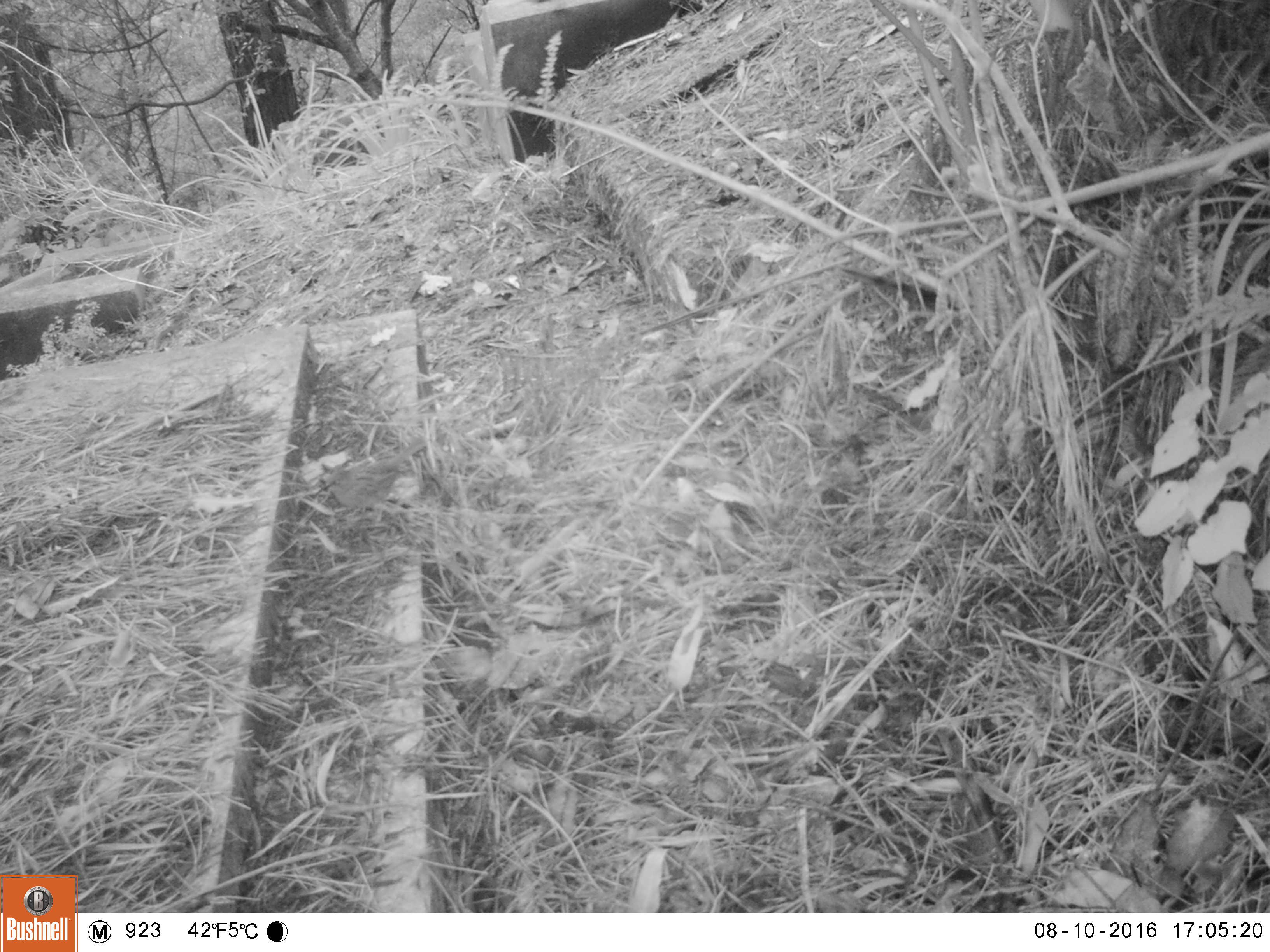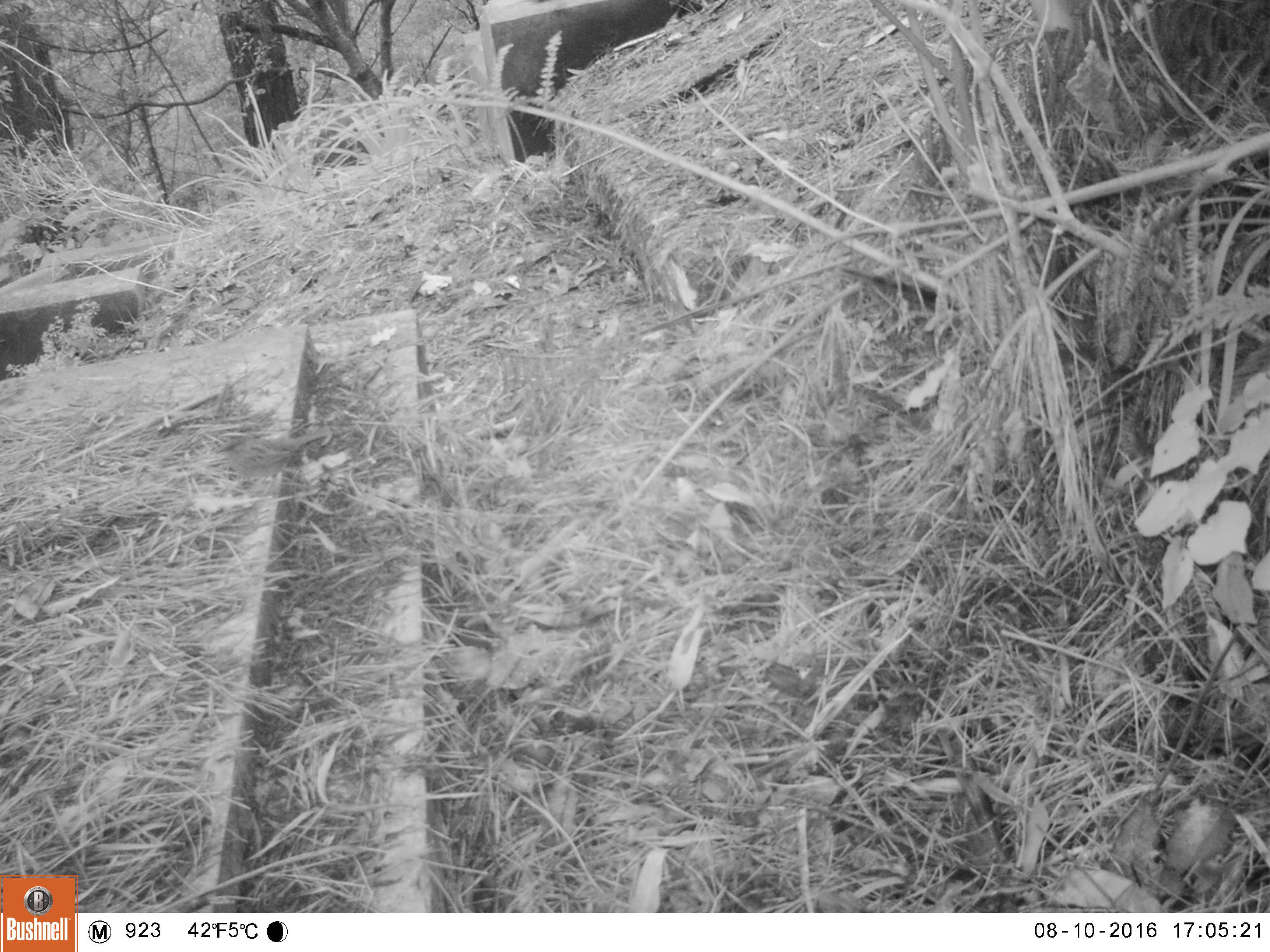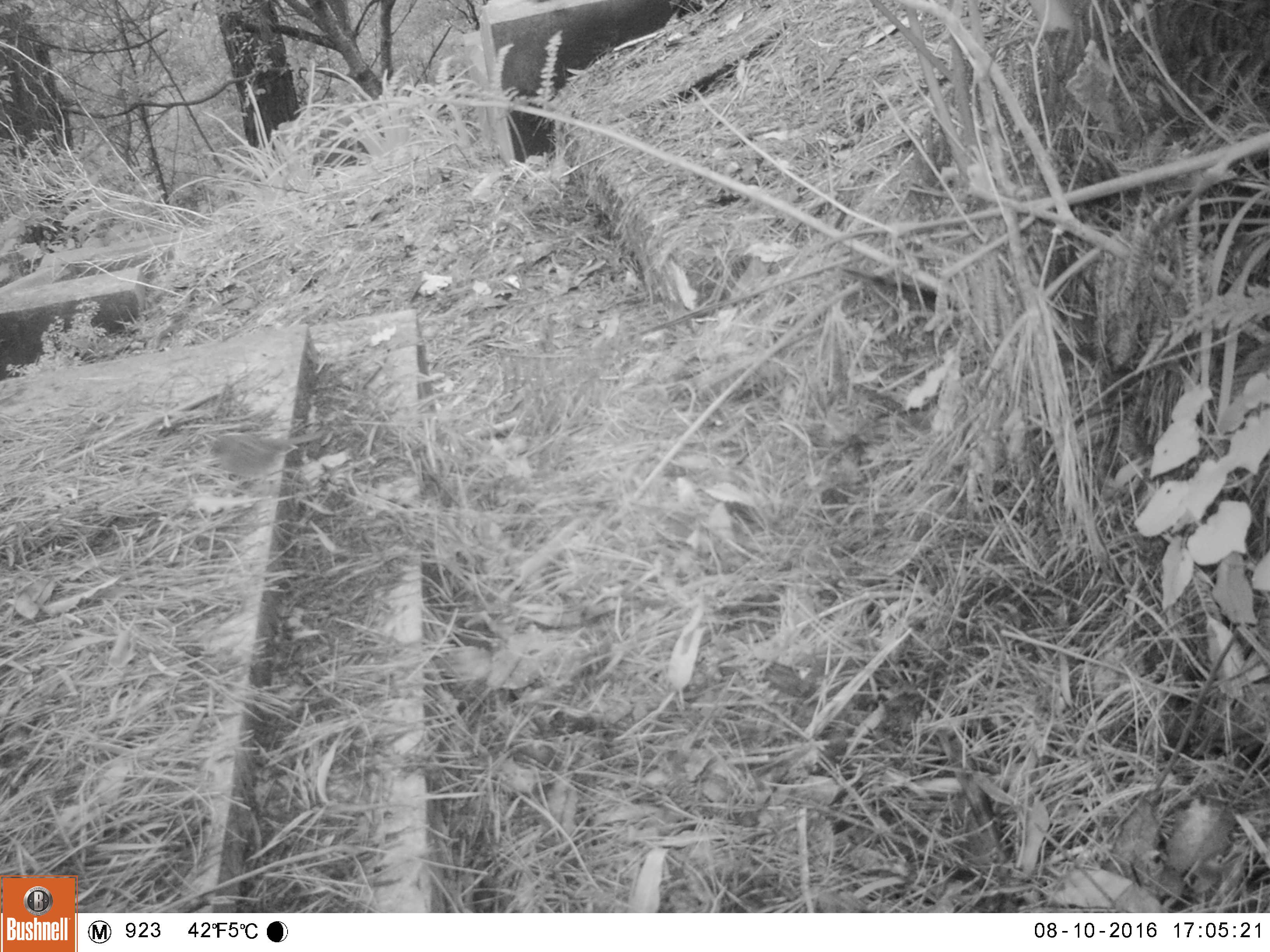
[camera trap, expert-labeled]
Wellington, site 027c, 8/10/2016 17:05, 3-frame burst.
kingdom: Animalia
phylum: Chordata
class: Aves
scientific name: Aves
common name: bird